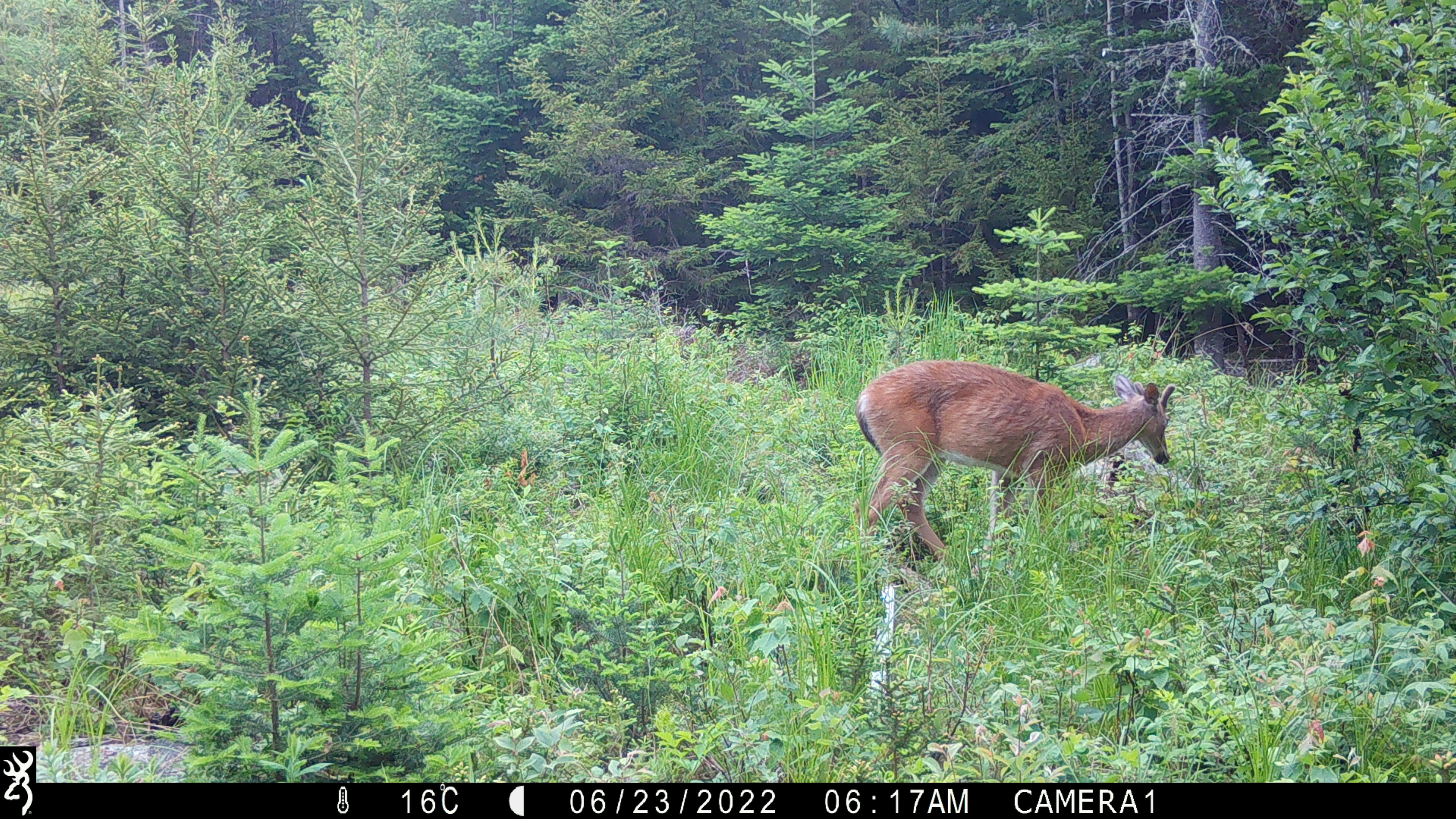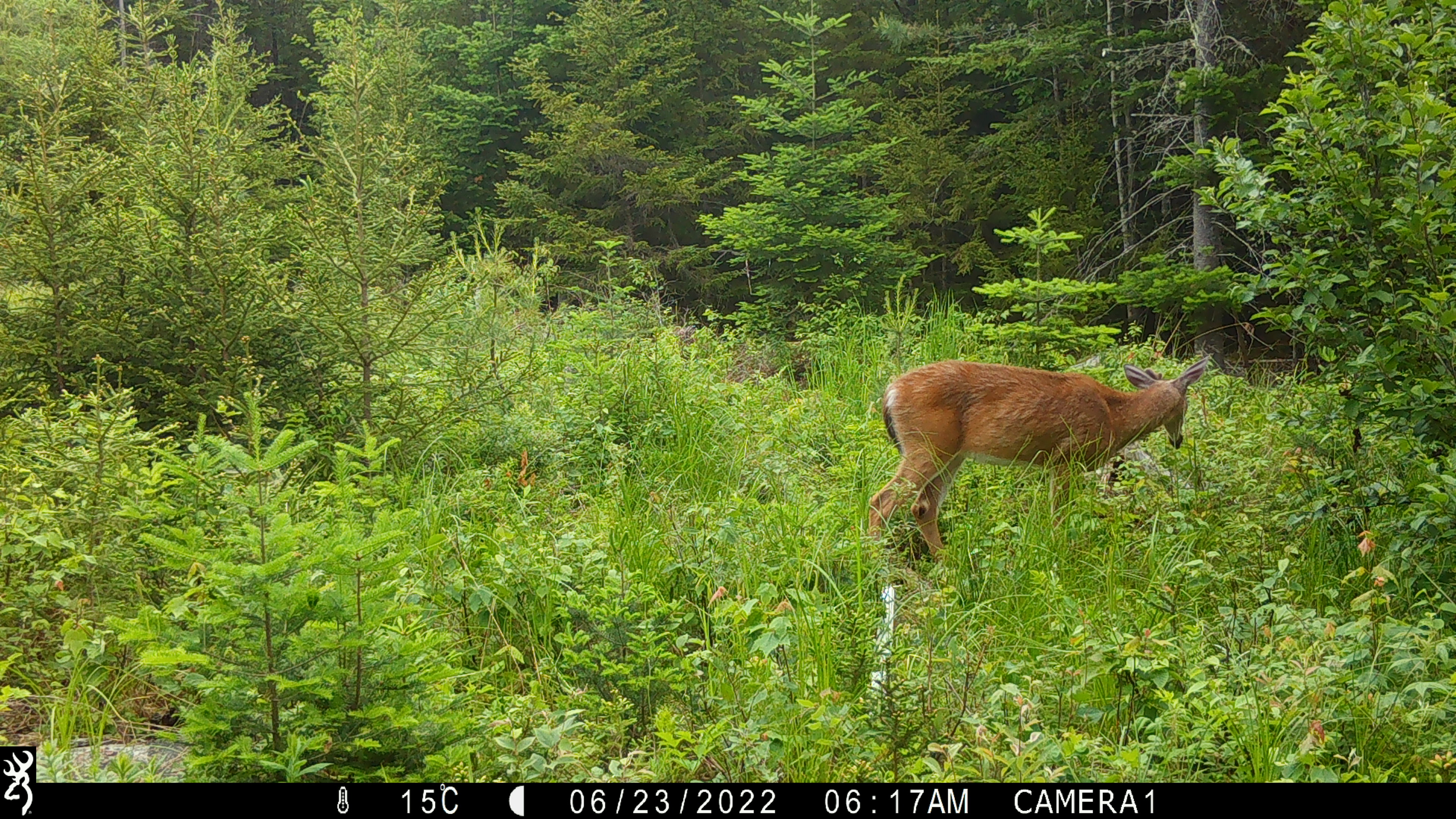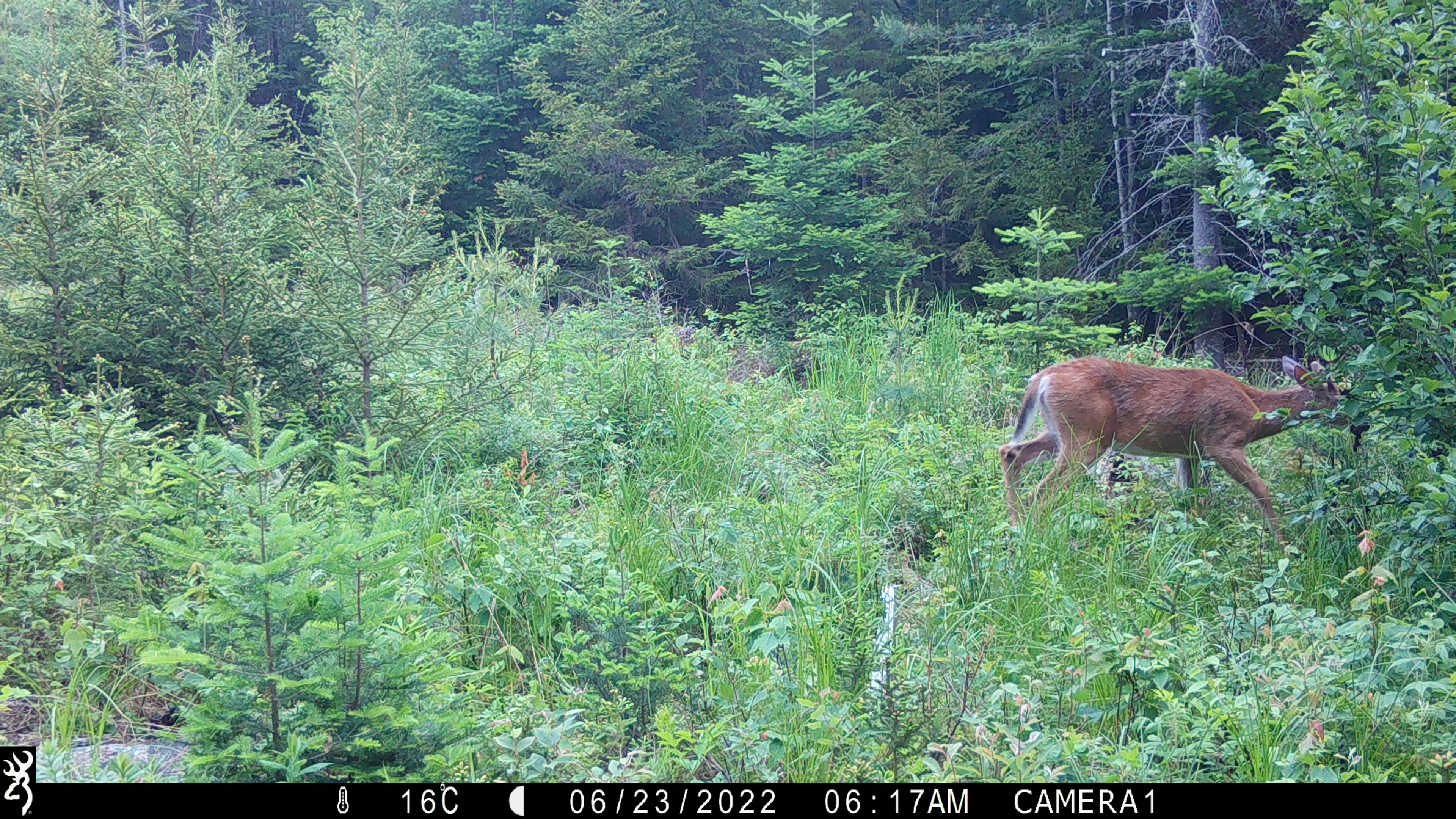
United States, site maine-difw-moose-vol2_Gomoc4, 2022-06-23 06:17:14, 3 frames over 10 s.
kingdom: Animalia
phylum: Chordata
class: Mammalia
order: Artiodactyla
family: Cervidae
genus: Odocoileus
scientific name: Odocoileus virginianus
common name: white-tailed deer